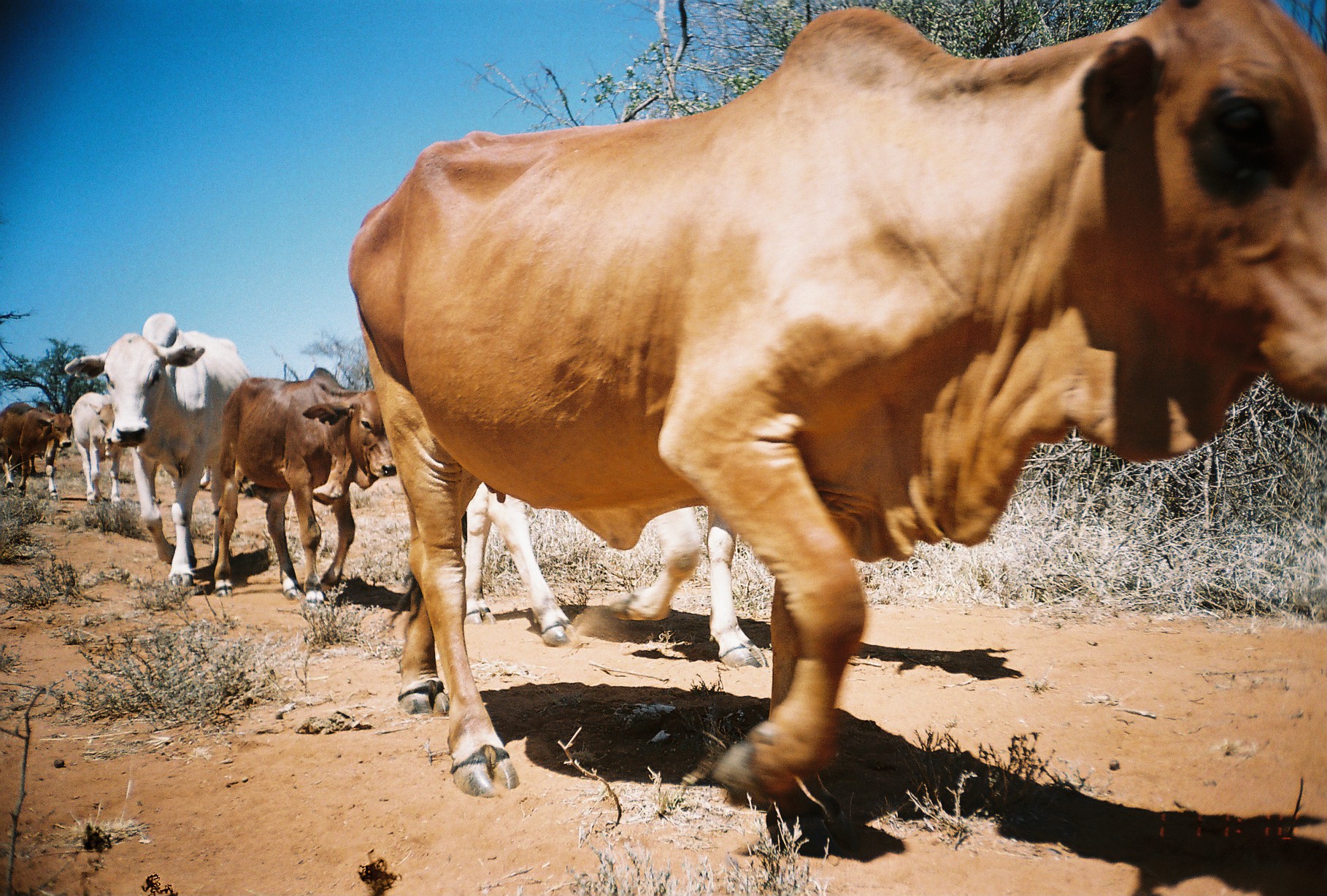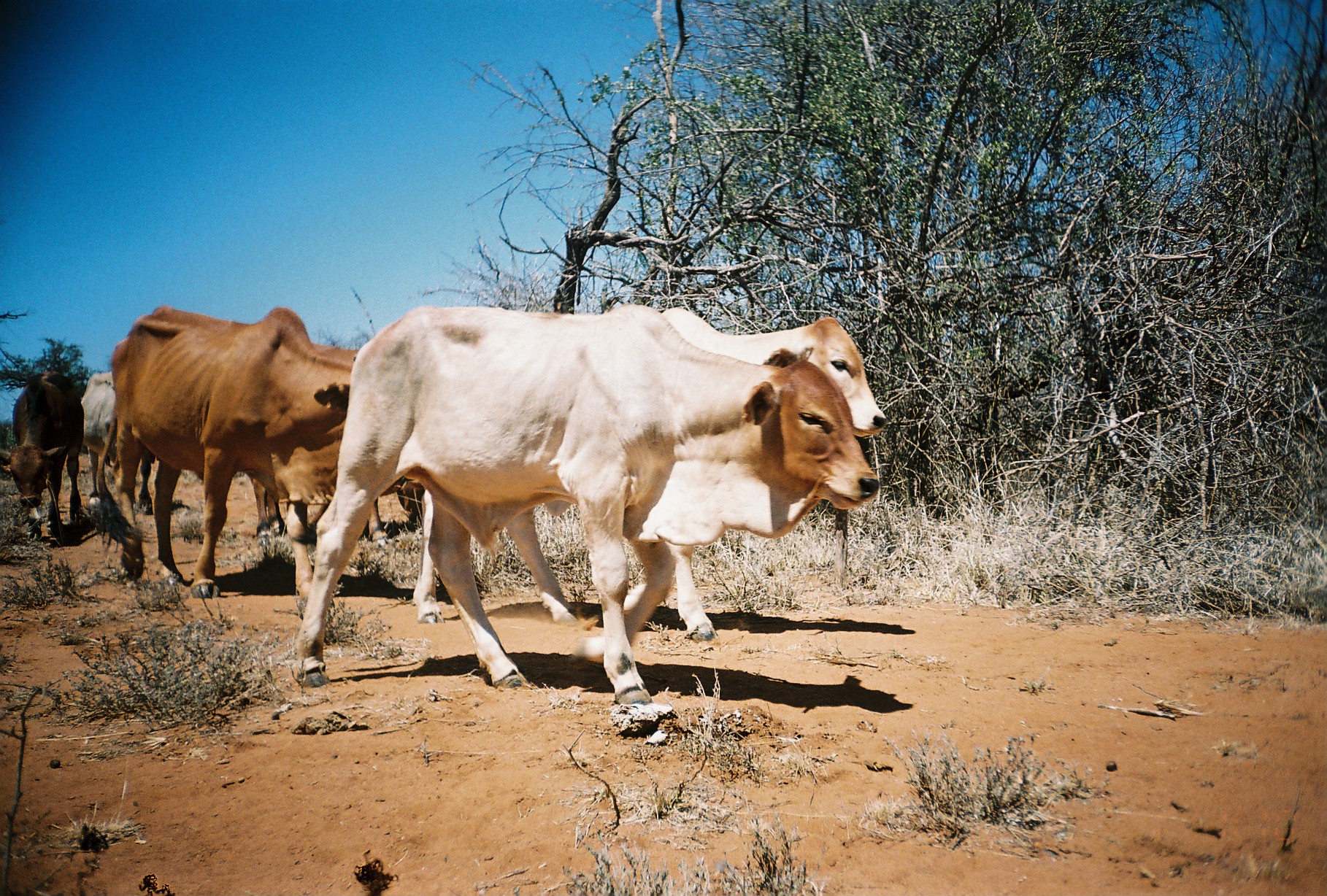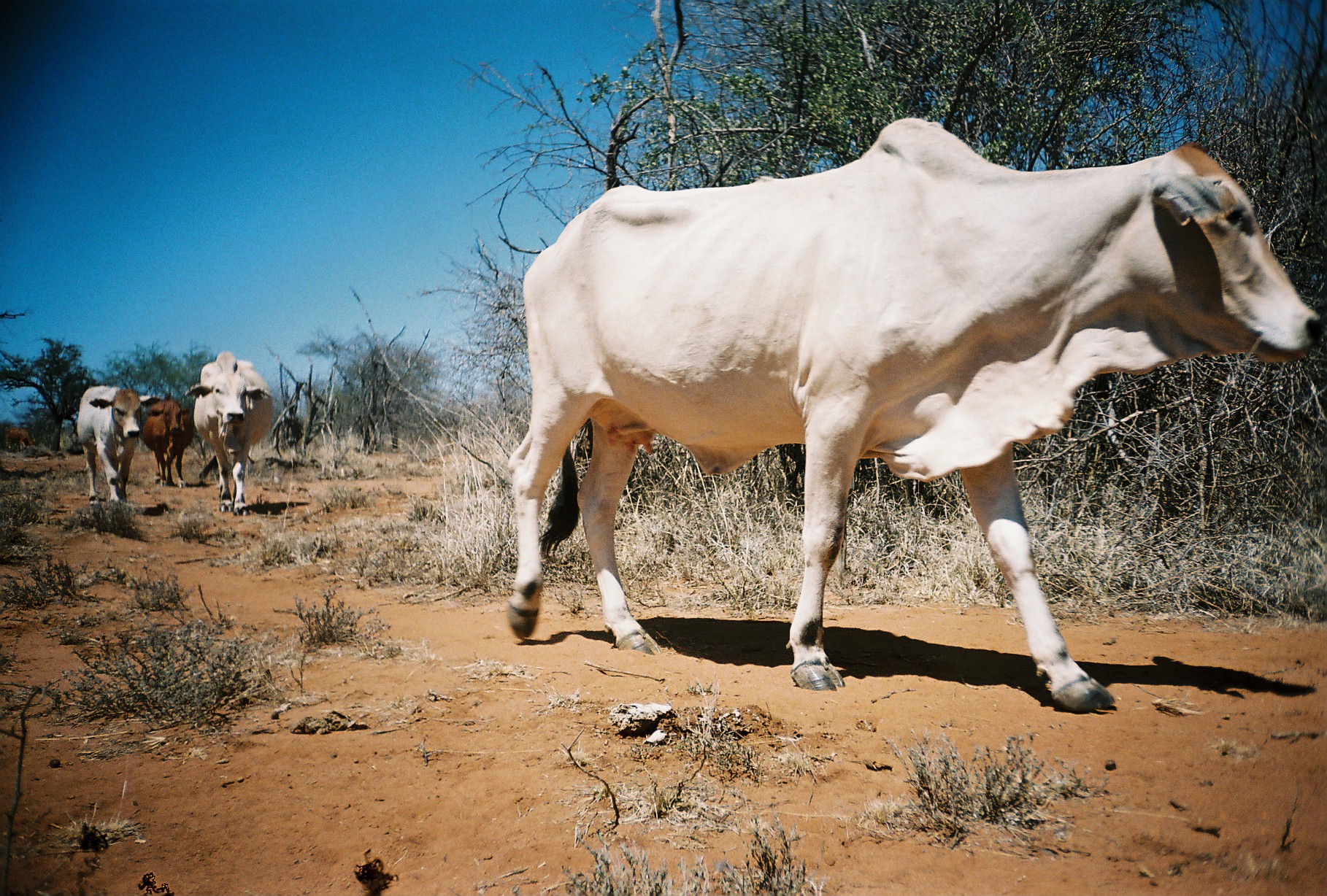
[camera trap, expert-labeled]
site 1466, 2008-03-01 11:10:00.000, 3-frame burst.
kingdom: Animalia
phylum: Chordata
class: Mammalia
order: Artiodactyla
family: Bovidae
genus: Bos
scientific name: Bos taurus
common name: domestic cattle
Bos taurus (domestic cattle), count 8.